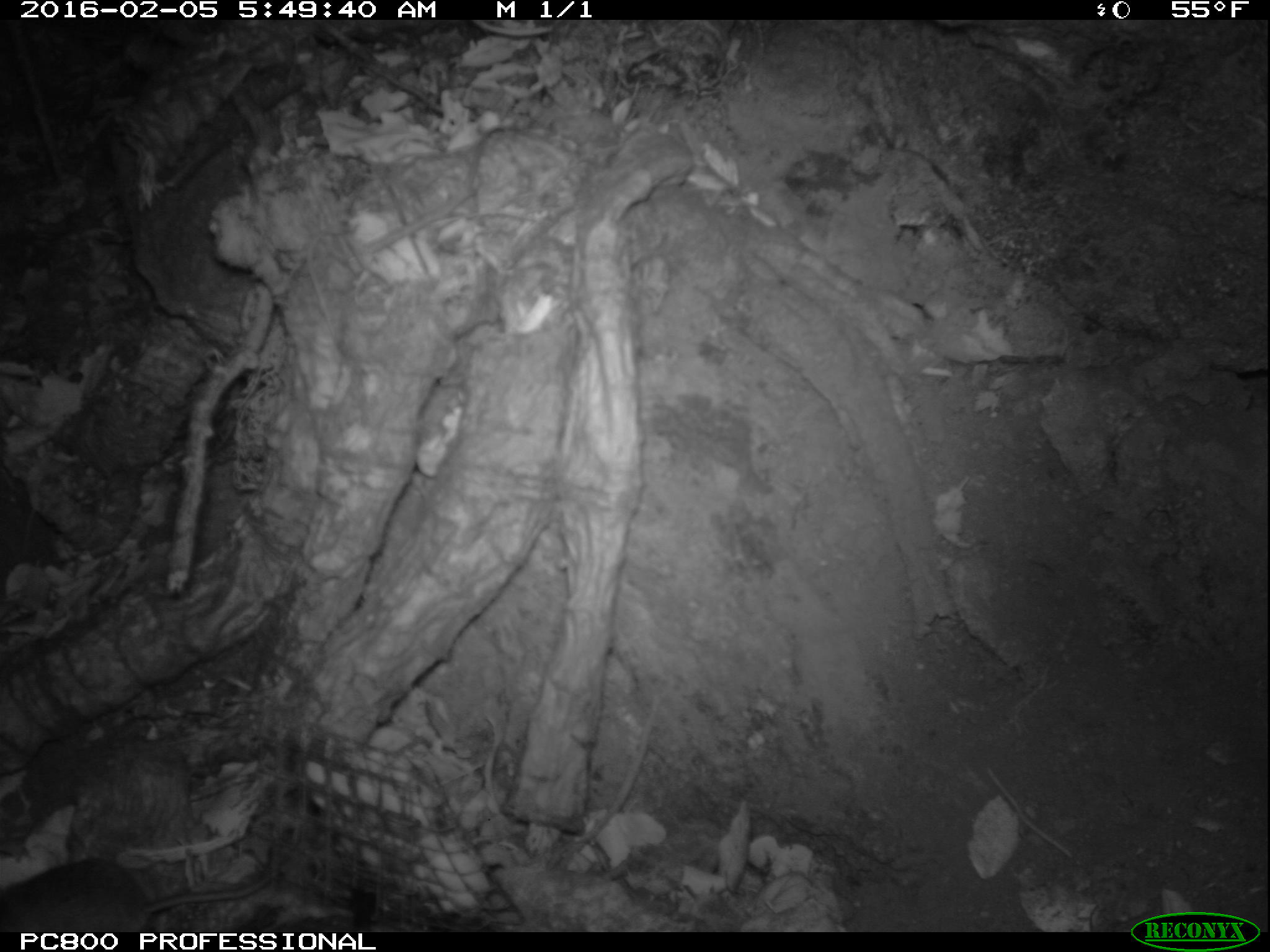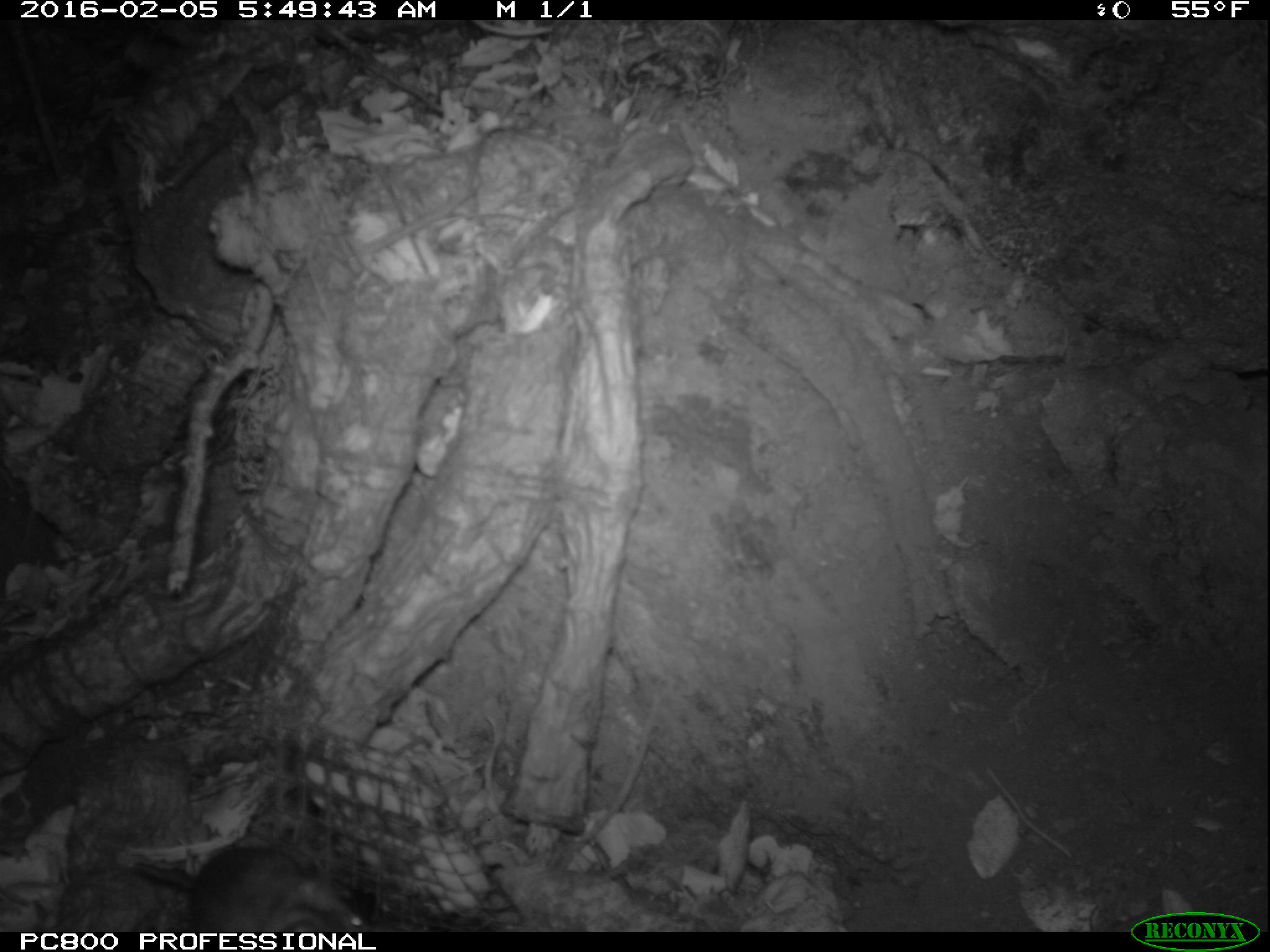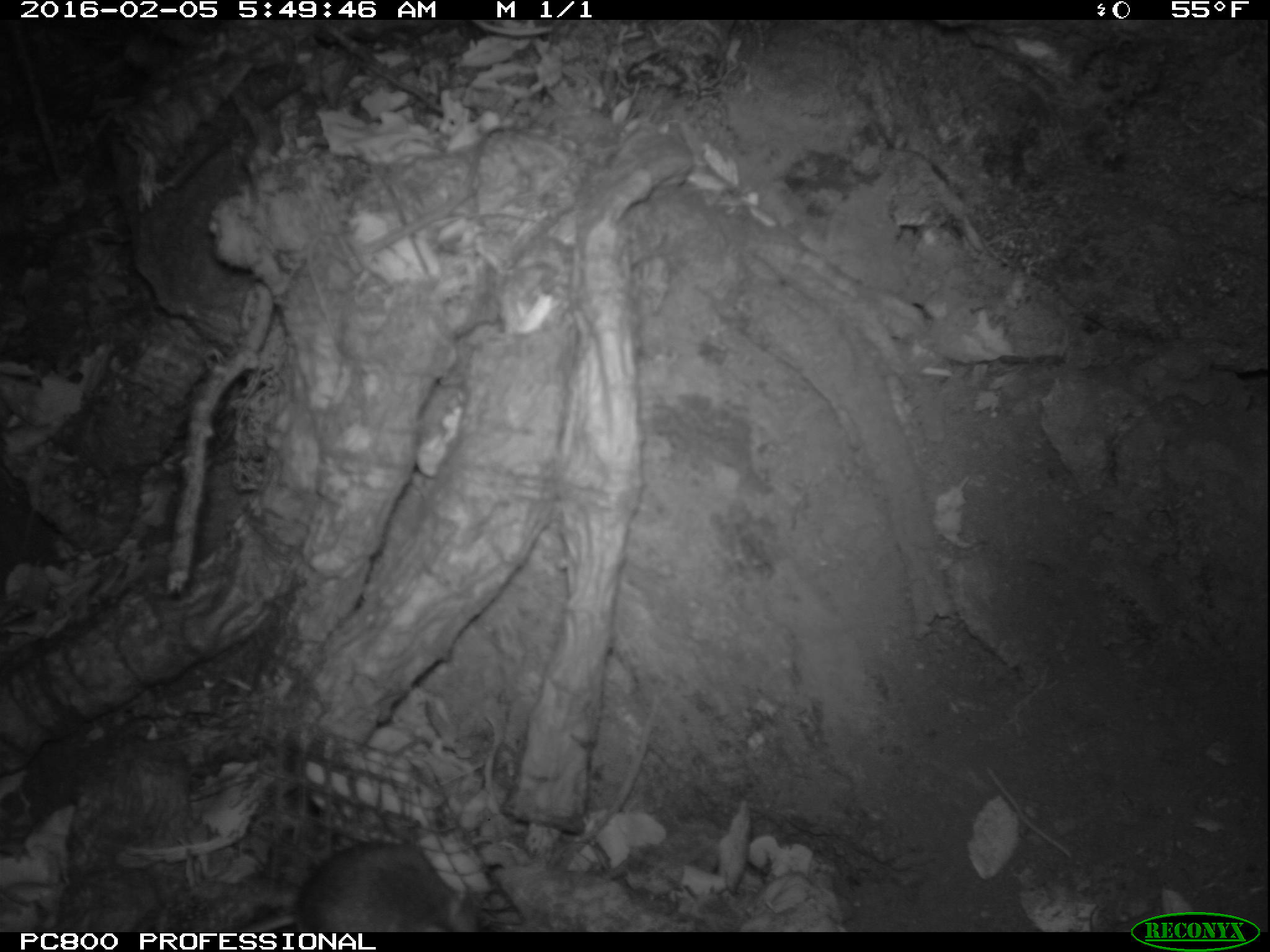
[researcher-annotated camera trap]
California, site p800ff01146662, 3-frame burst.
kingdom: Animalia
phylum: Chordata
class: Mammalia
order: Rodentia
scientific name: Rodentia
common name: rodent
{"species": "rodent (Rodentia)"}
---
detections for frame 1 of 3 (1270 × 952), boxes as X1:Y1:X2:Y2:
rodent: 0:829:275:930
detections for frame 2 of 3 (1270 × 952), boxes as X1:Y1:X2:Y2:
rodent: 128:835:371:932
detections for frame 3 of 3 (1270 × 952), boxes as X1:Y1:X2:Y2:
rodent: 235:841:463:931